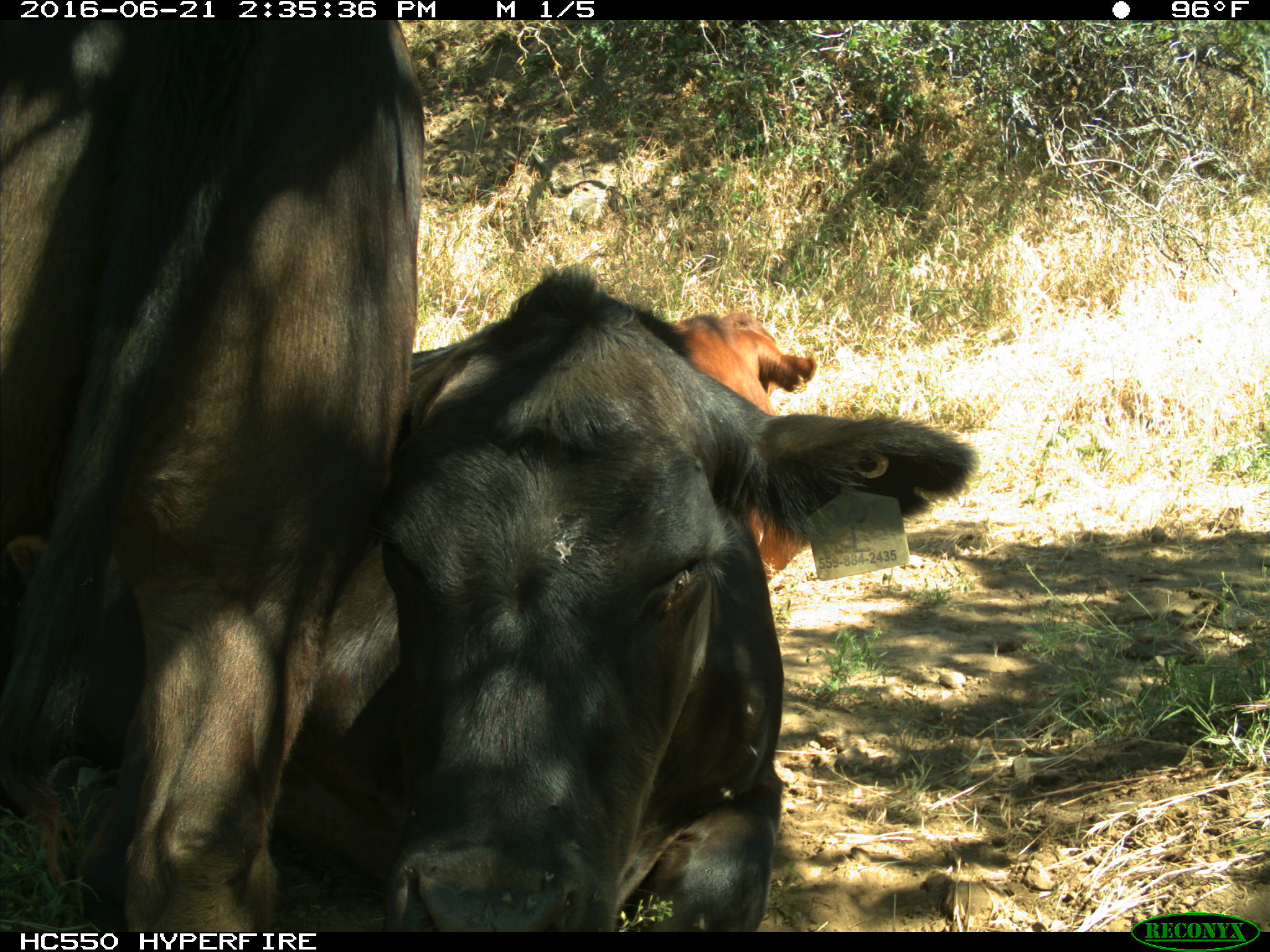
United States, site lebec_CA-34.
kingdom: Animalia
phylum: Chordata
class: Mammalia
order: Artiodactyla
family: Bovidae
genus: Bos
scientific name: Bos taurus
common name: domestic cow